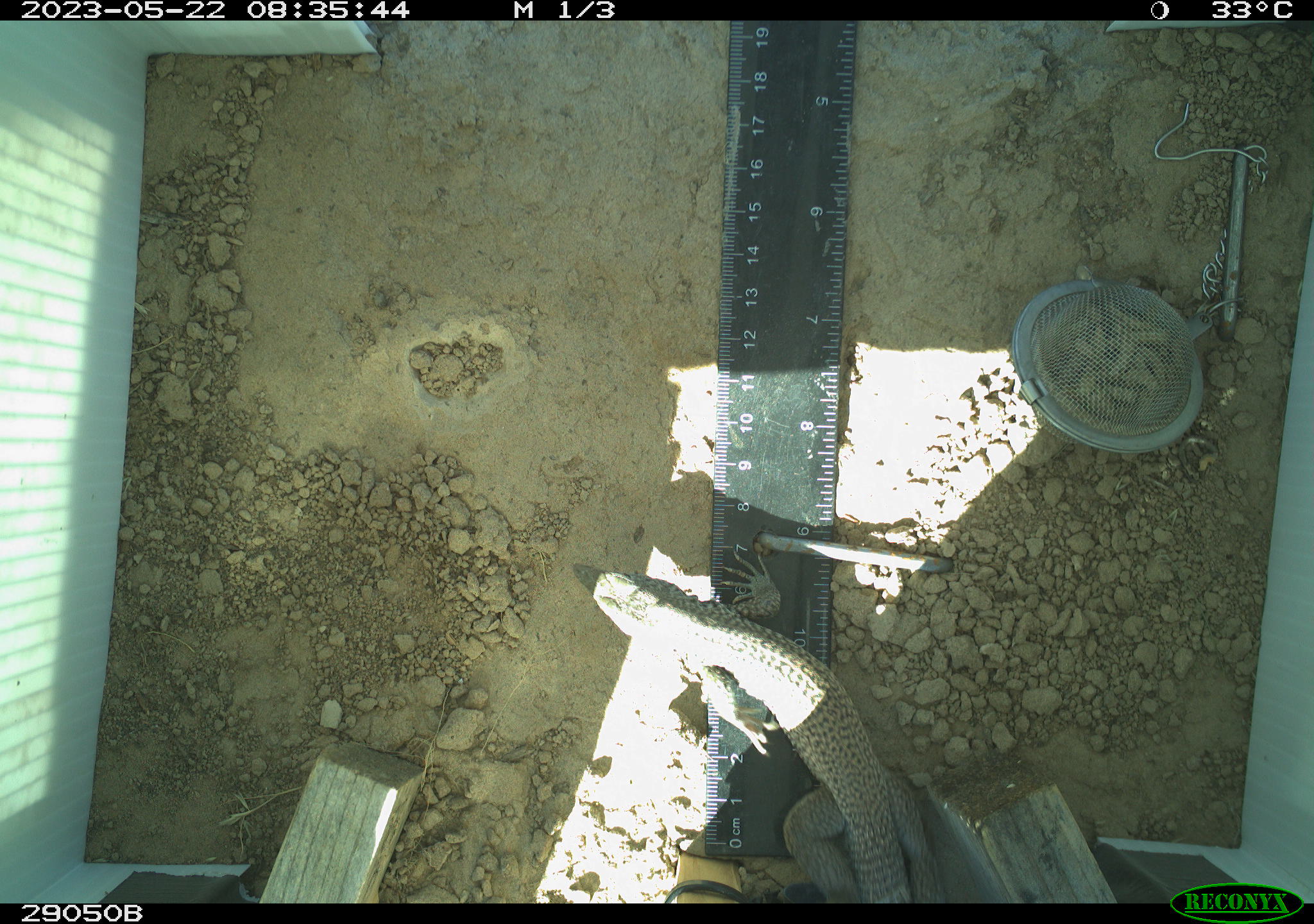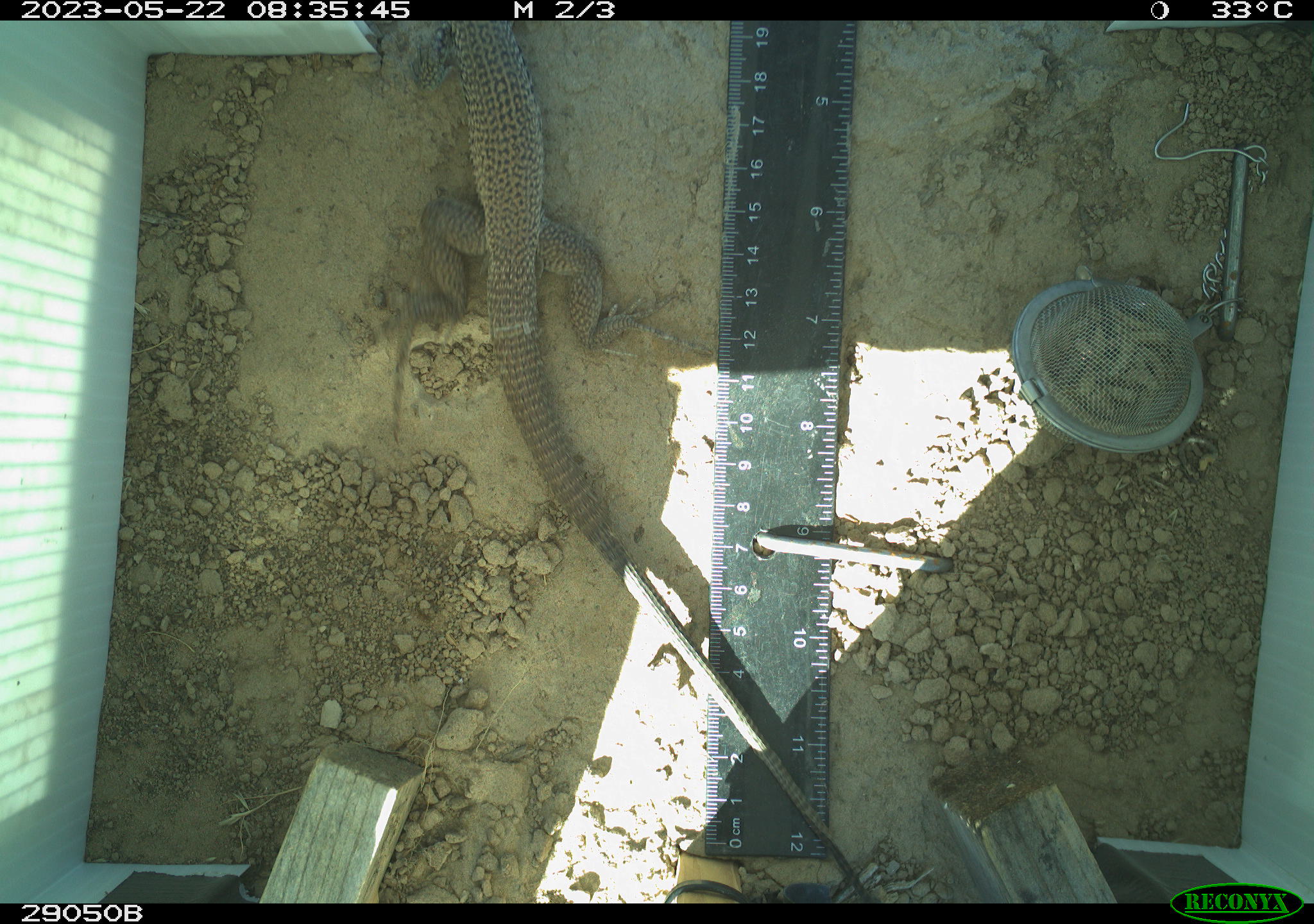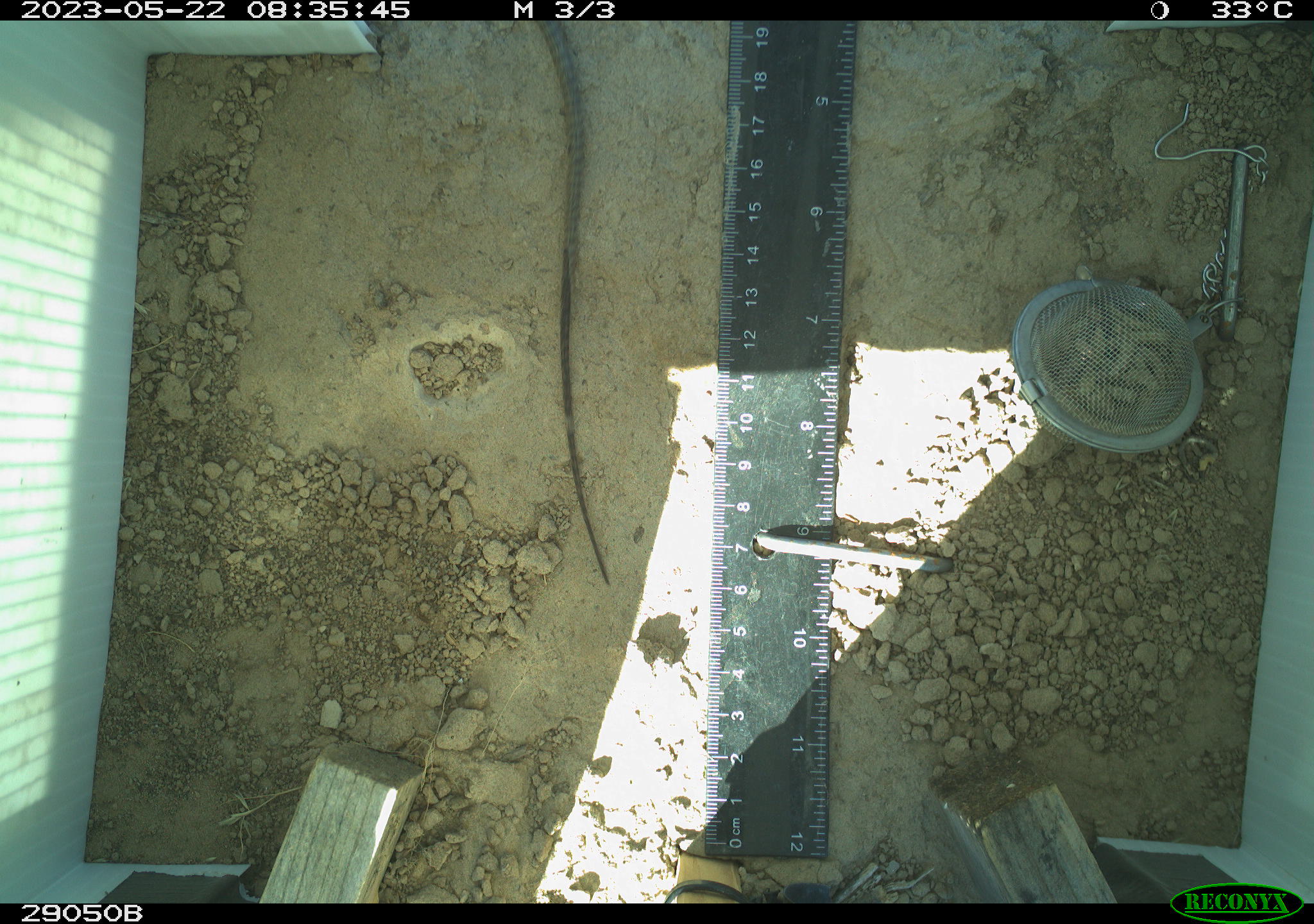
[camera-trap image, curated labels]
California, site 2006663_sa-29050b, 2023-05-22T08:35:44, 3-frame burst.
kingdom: Animalia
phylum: Chordata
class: Reptilia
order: Squamata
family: Teiidae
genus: Aspidoscelis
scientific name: Aspidoscelis tigris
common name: western whiptail